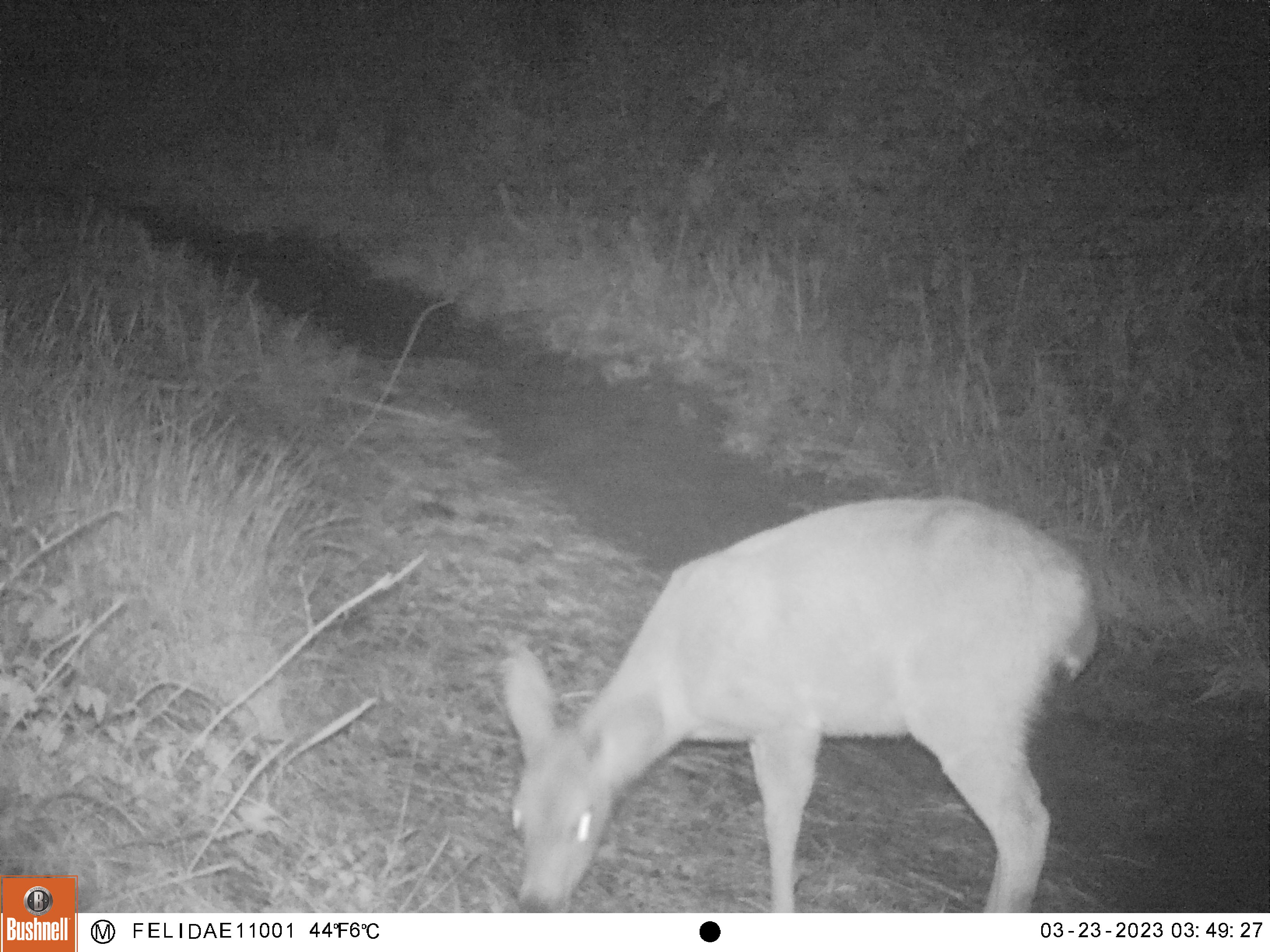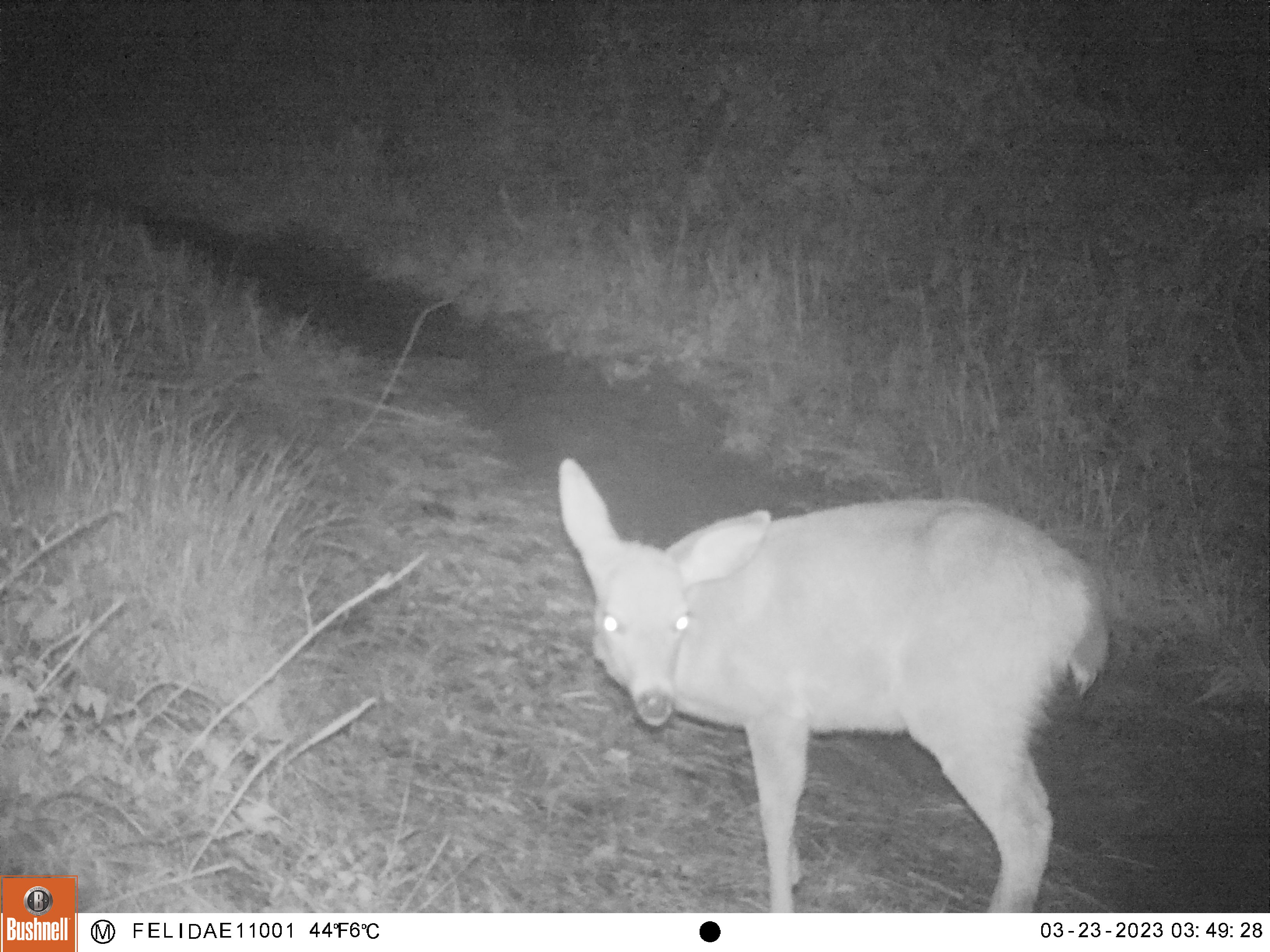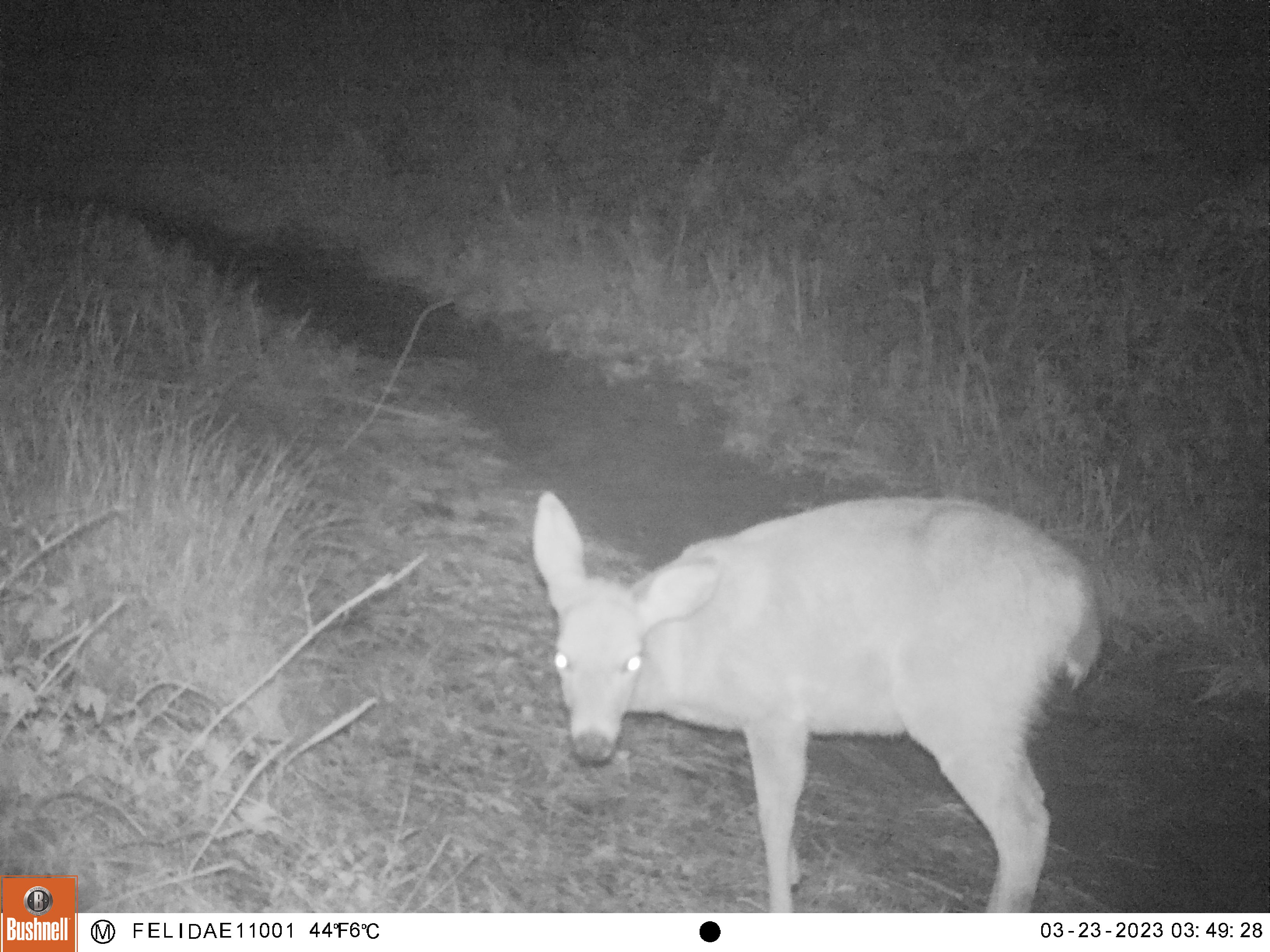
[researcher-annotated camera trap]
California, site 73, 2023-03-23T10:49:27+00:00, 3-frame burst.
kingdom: Animalia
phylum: Chordata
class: Mammalia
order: Artiodactyla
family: Cervidae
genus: Odocoileus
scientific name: Odocoileus hemionus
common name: mule deer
Mule deer (Odocoileus hemionus).